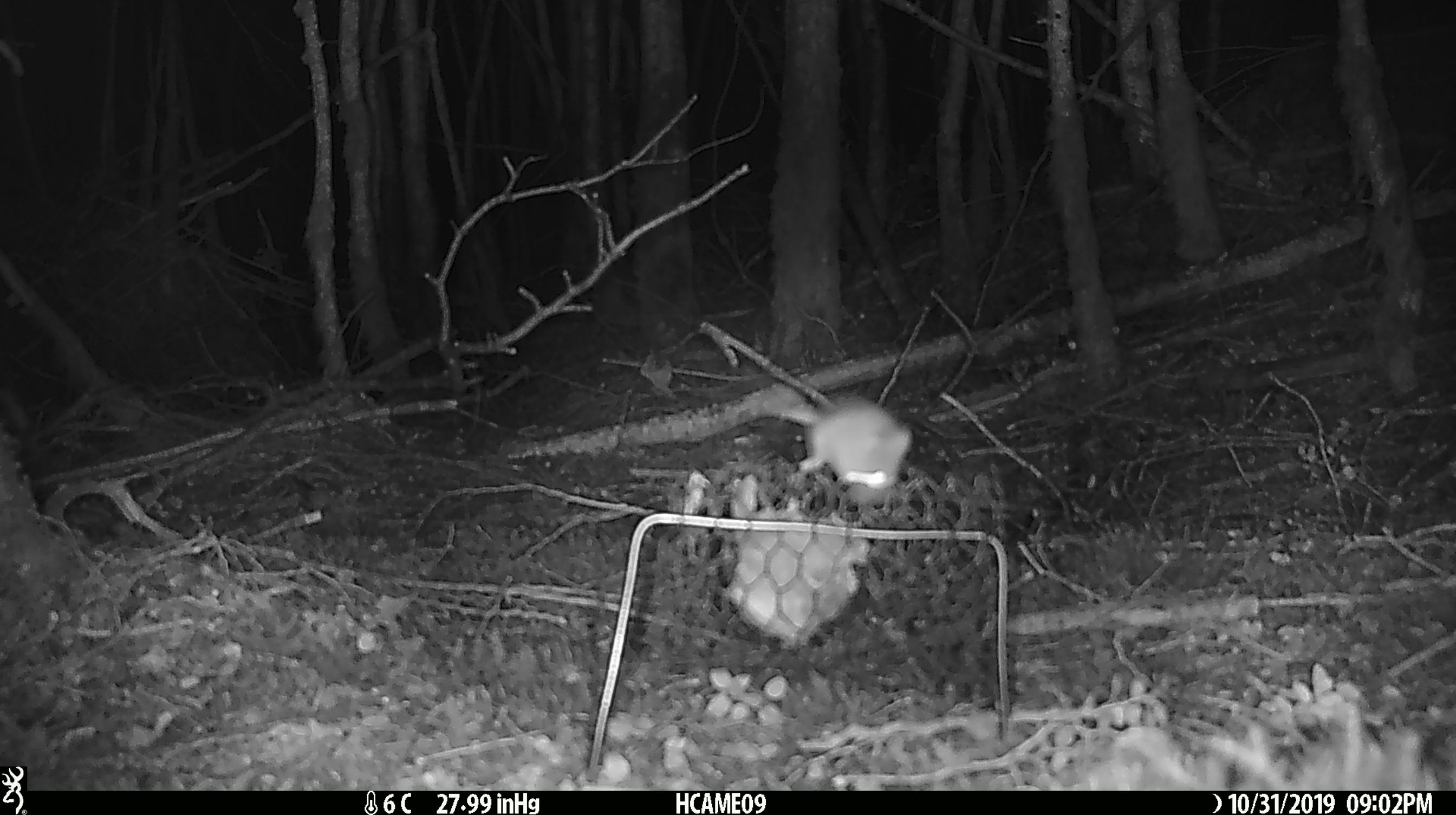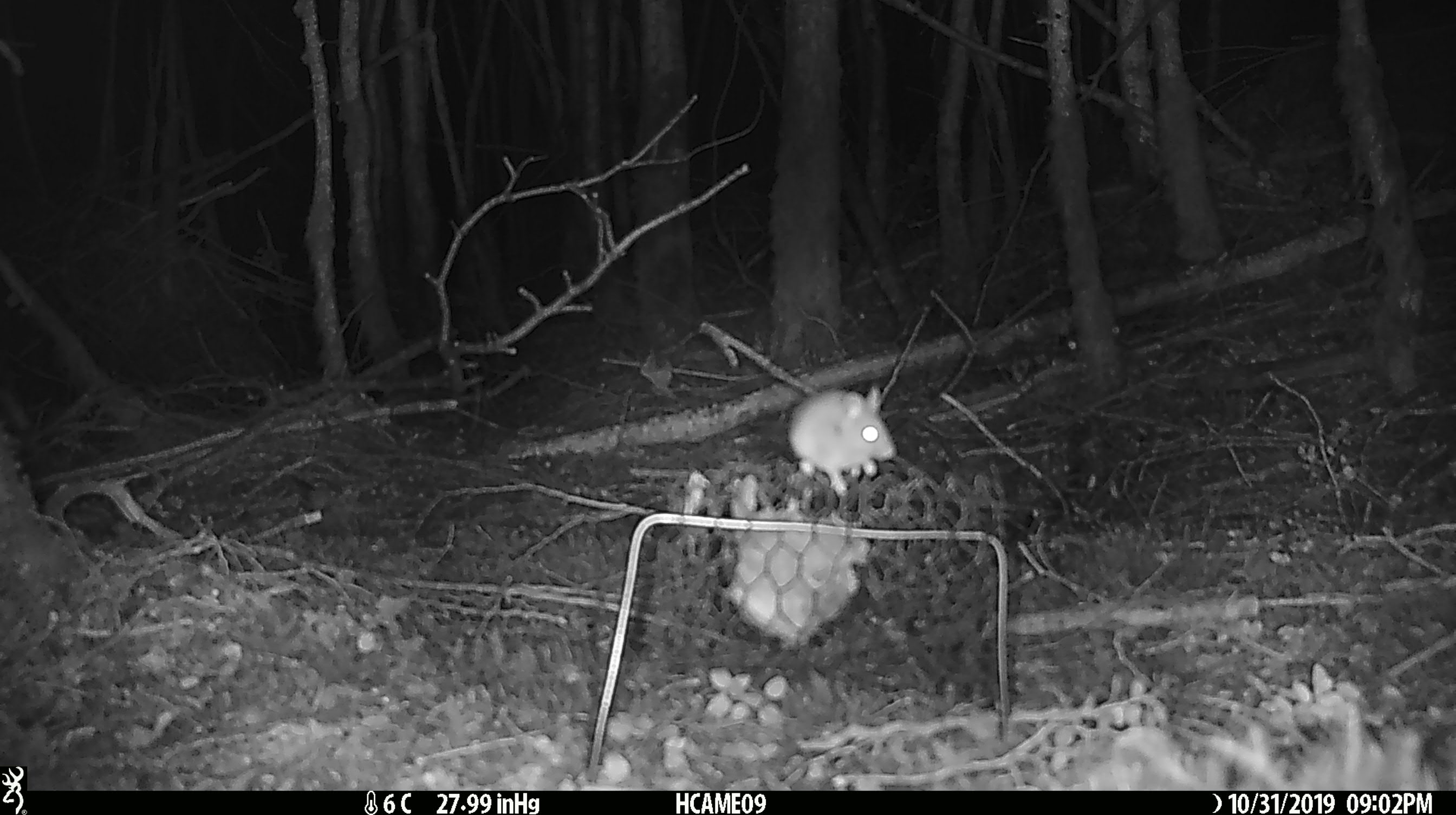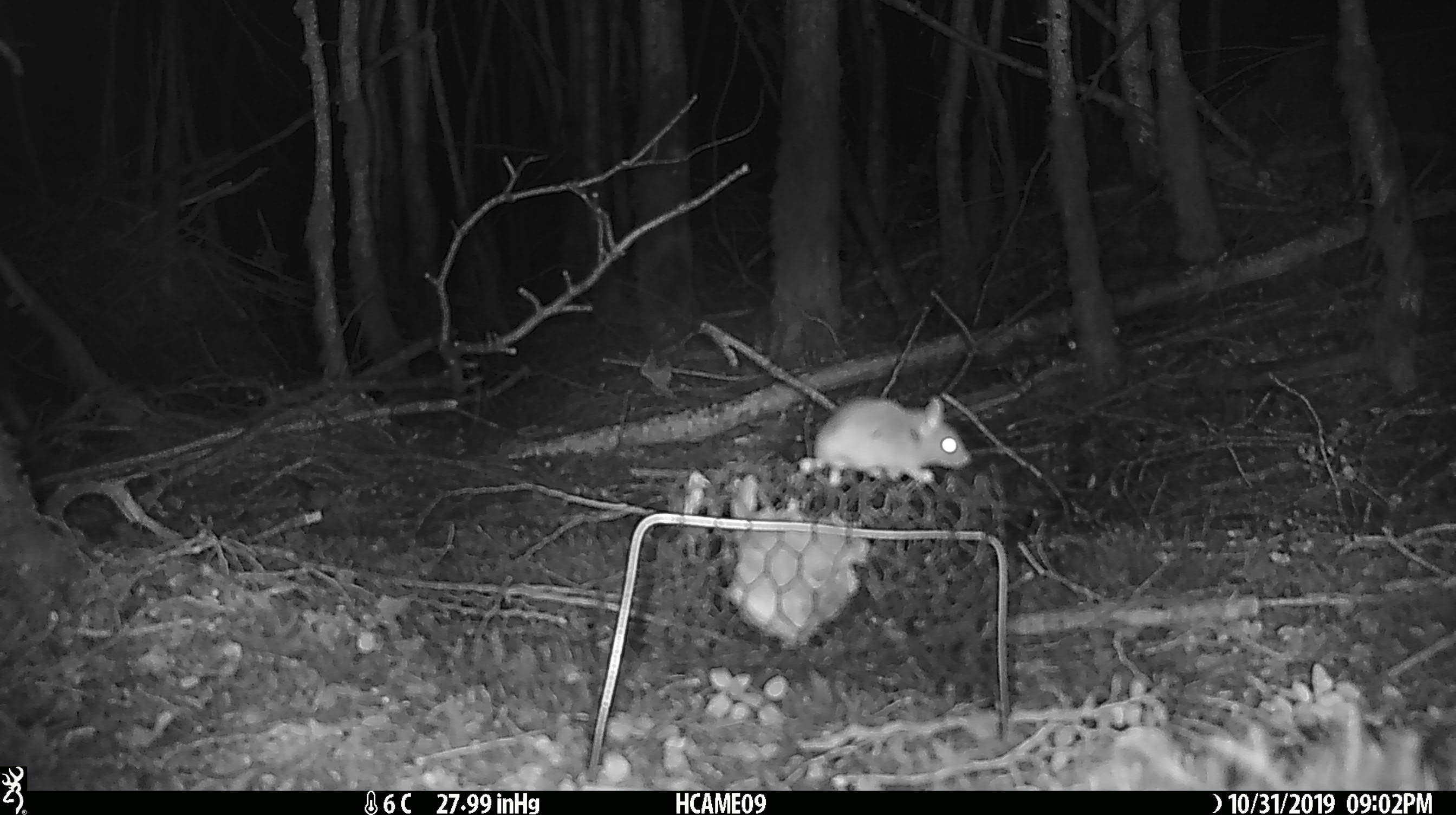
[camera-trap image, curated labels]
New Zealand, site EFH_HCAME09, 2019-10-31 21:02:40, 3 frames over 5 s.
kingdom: Animalia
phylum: Chordata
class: Mammalia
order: Rodentia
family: Muridae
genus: Mus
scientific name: Mus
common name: mouse